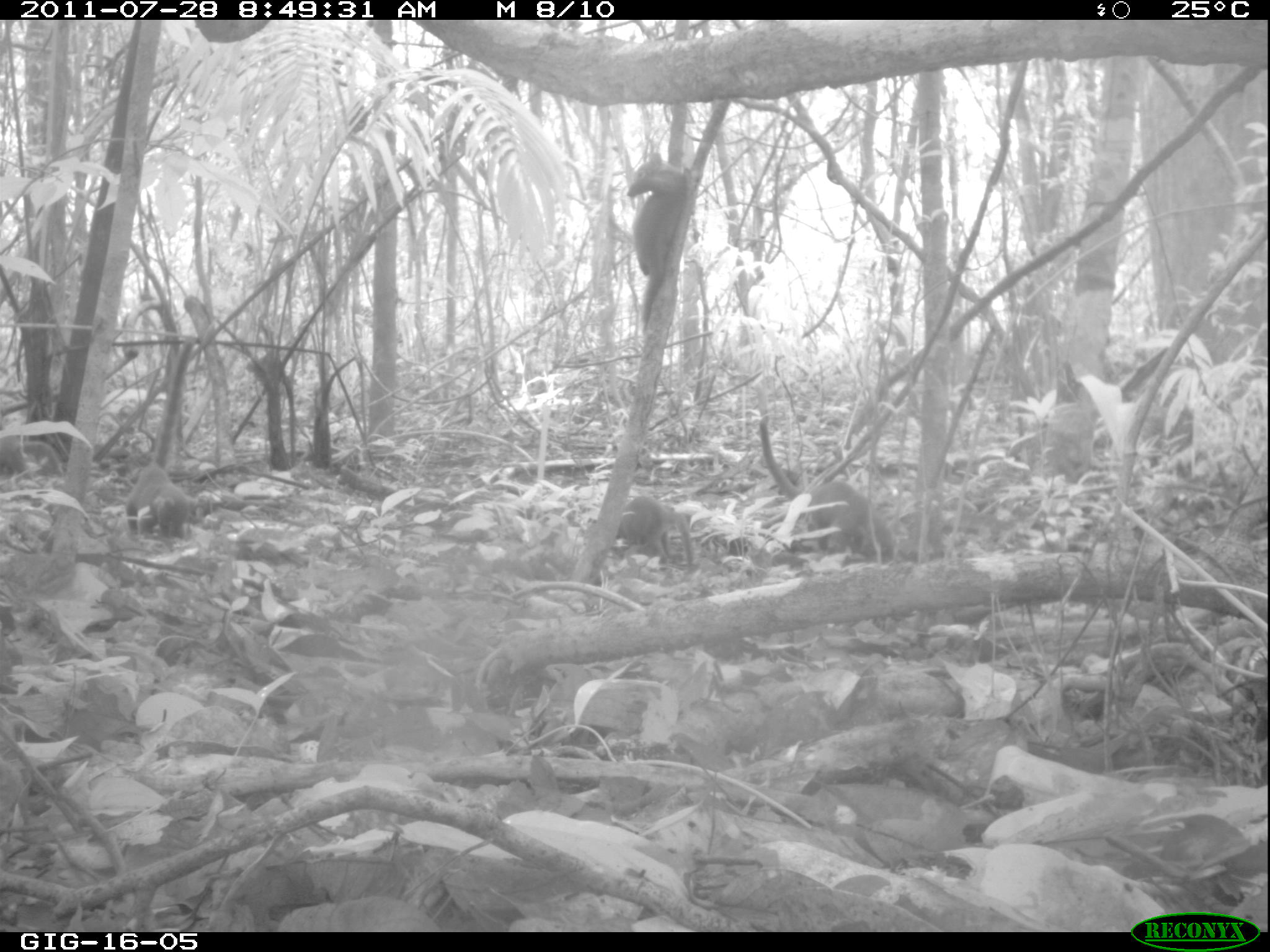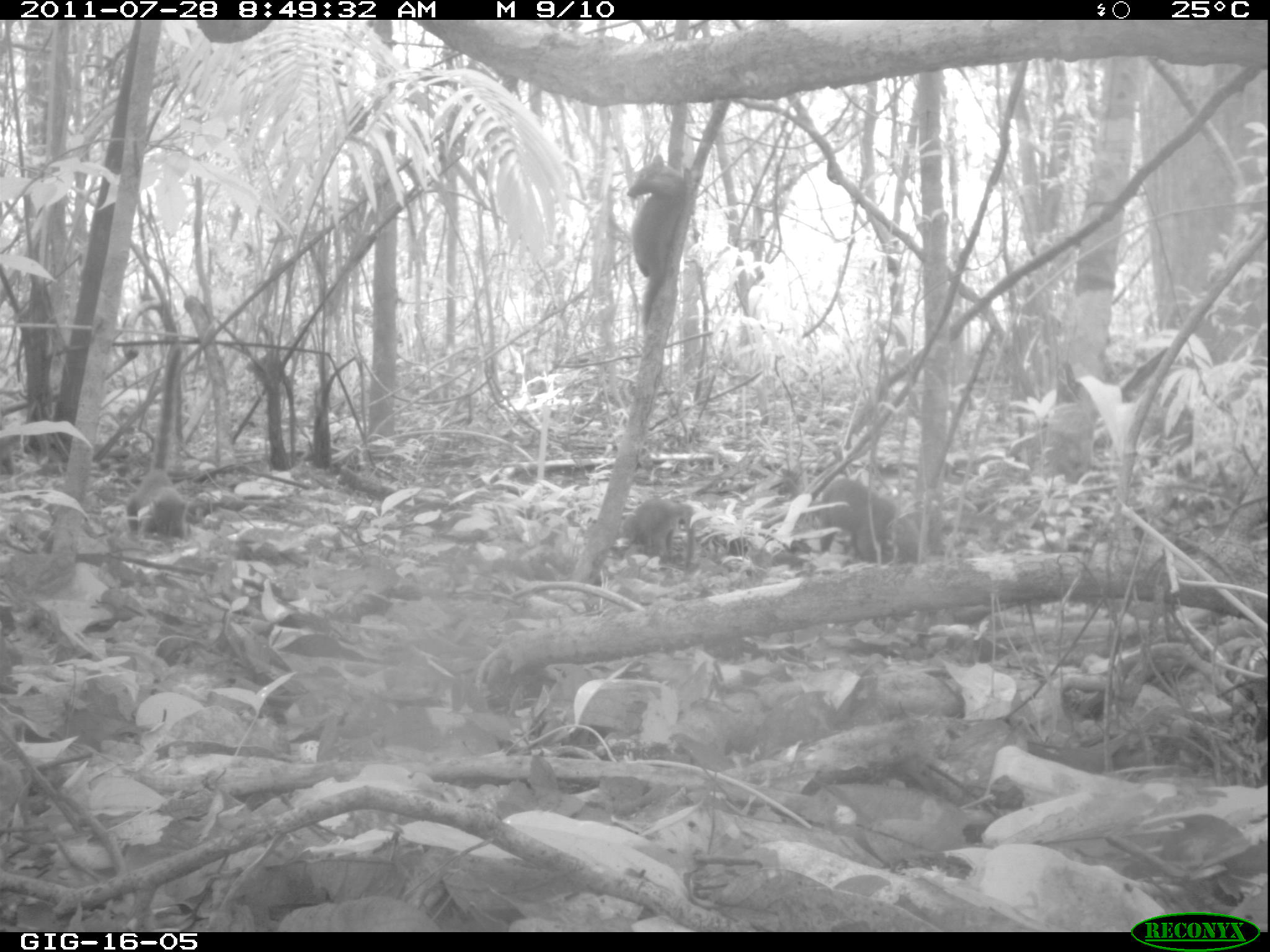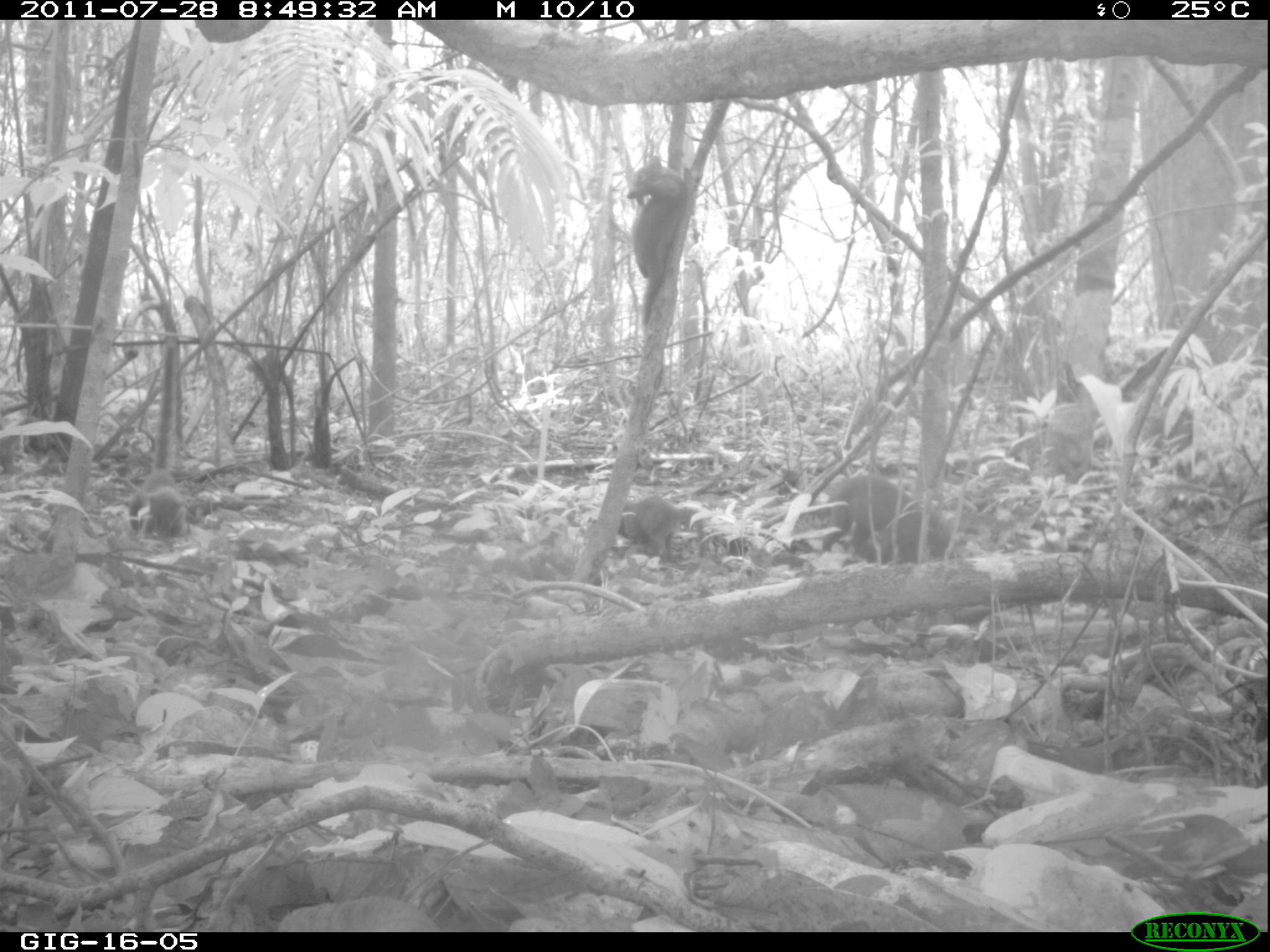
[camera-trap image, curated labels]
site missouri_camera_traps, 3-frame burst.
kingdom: Animalia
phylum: Chordata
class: Mammalia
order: Carnivora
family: Procyonidae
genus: Nasua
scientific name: Nasua narica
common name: white-nosed coati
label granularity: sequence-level